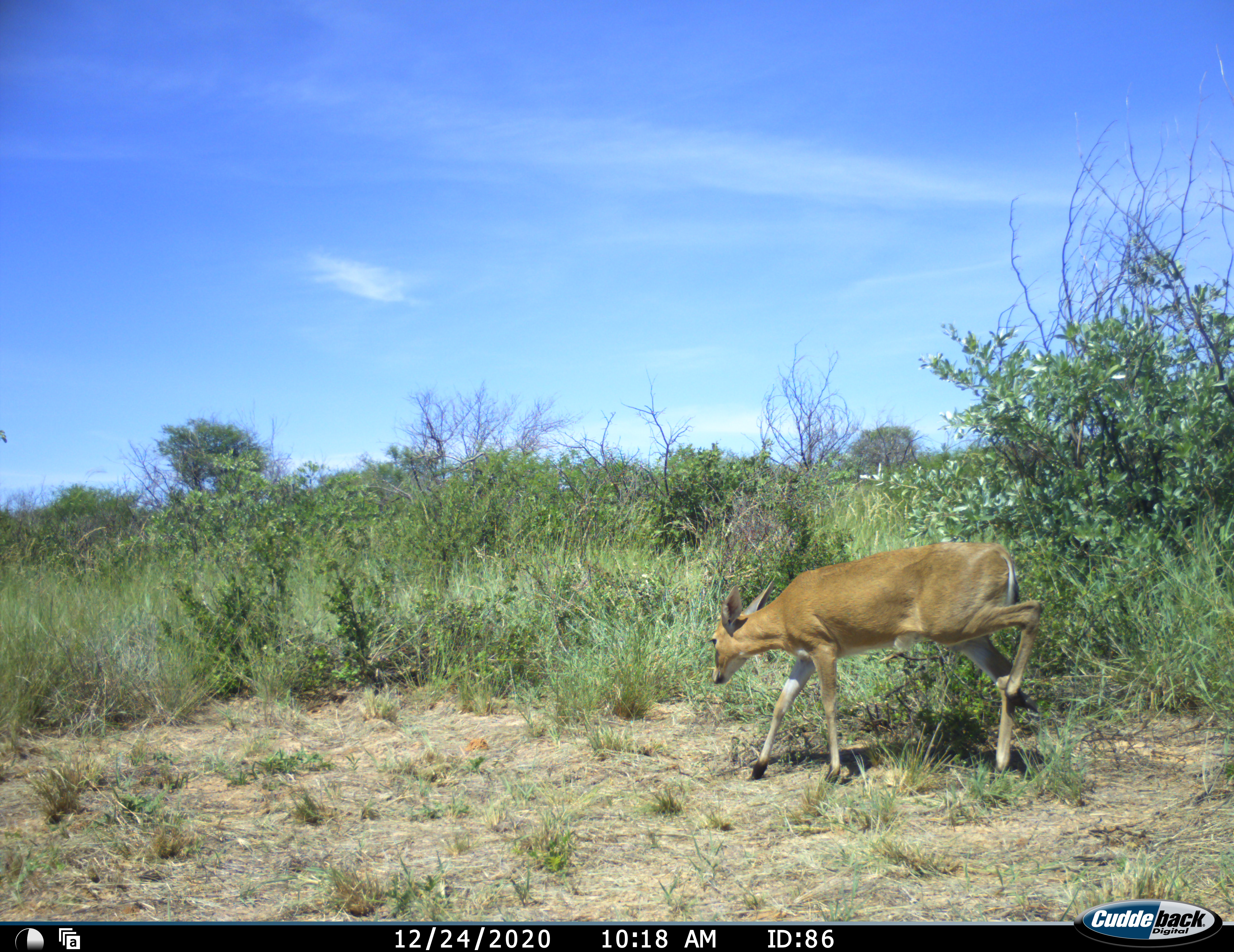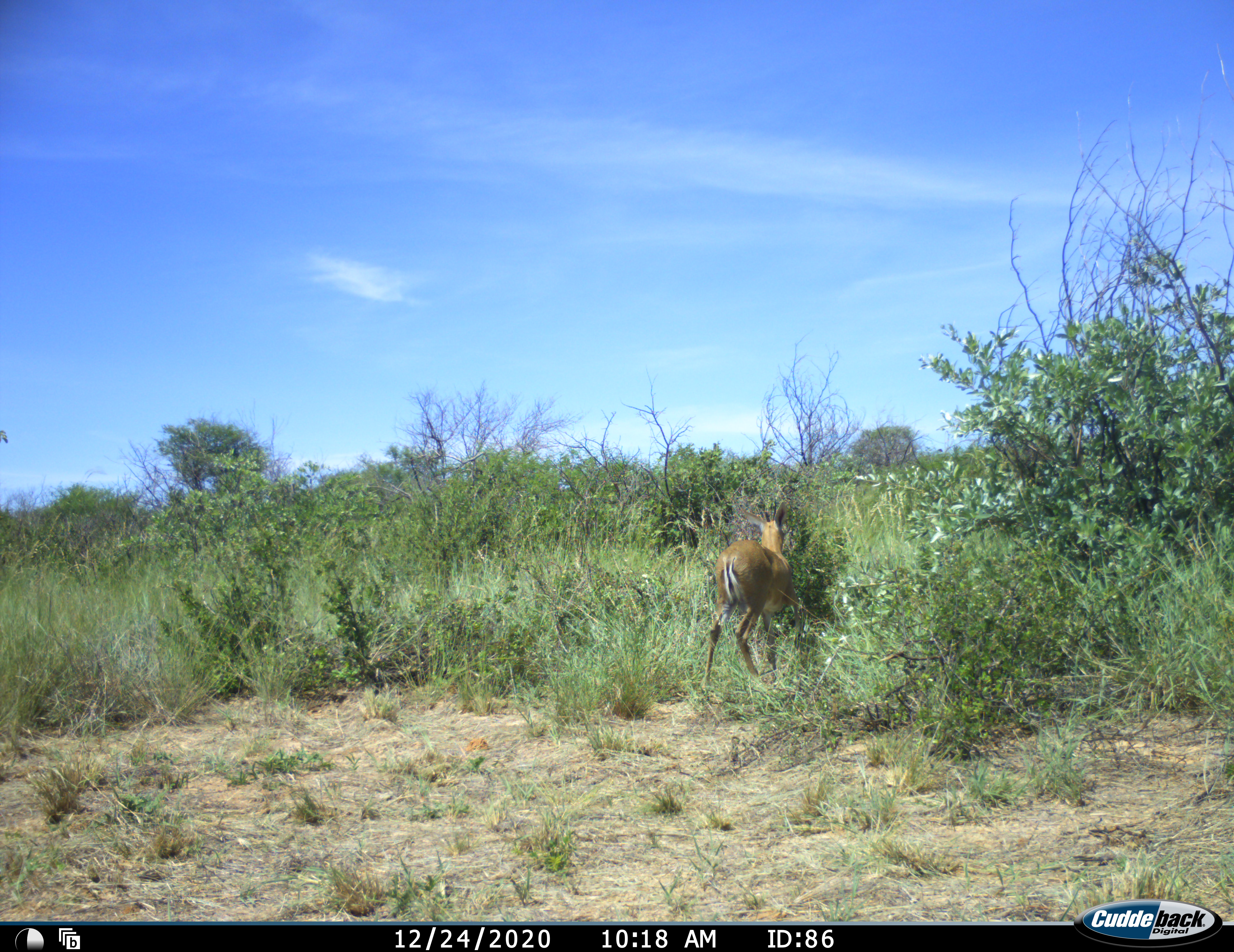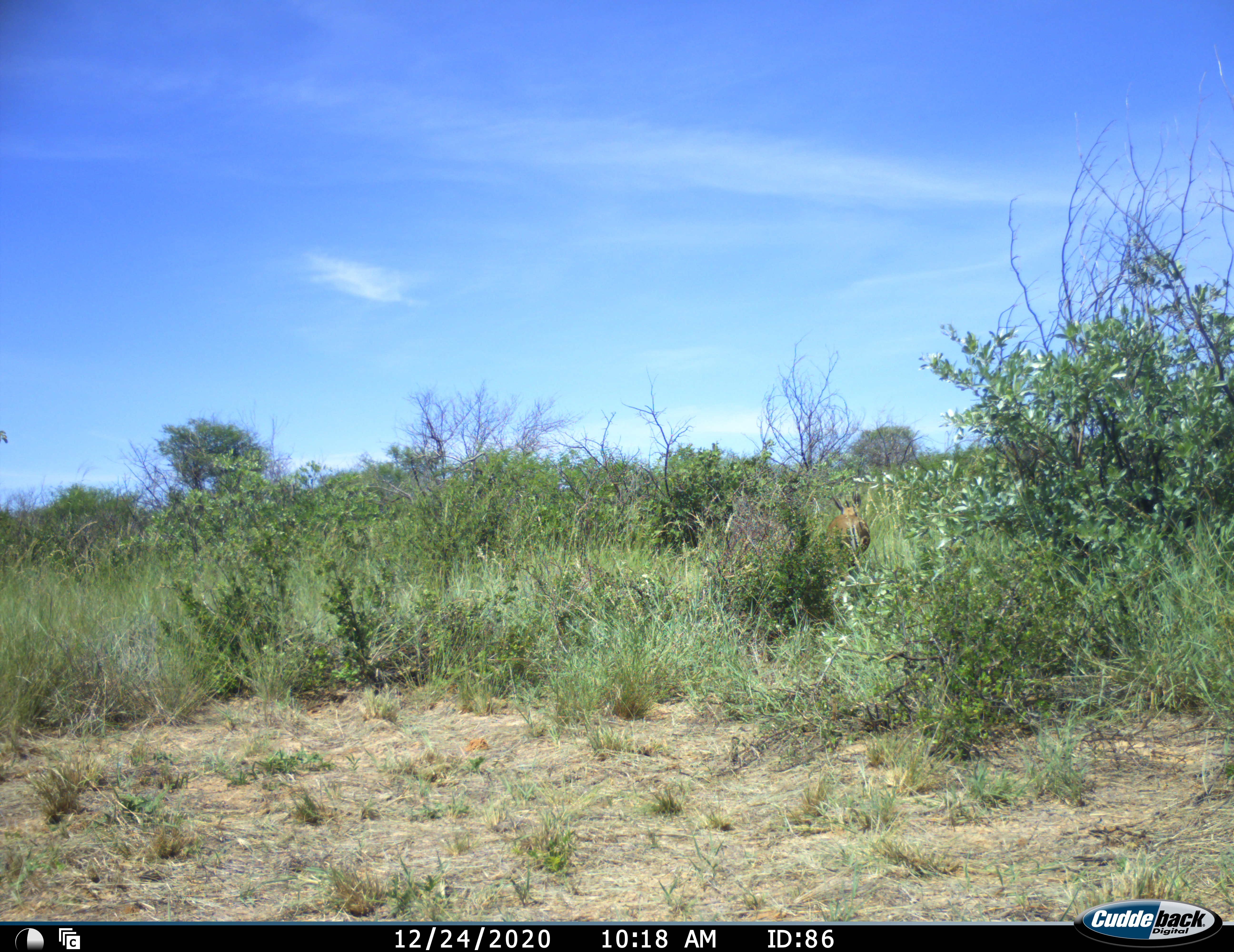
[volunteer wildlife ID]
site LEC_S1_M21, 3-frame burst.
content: unidentified animal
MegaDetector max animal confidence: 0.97